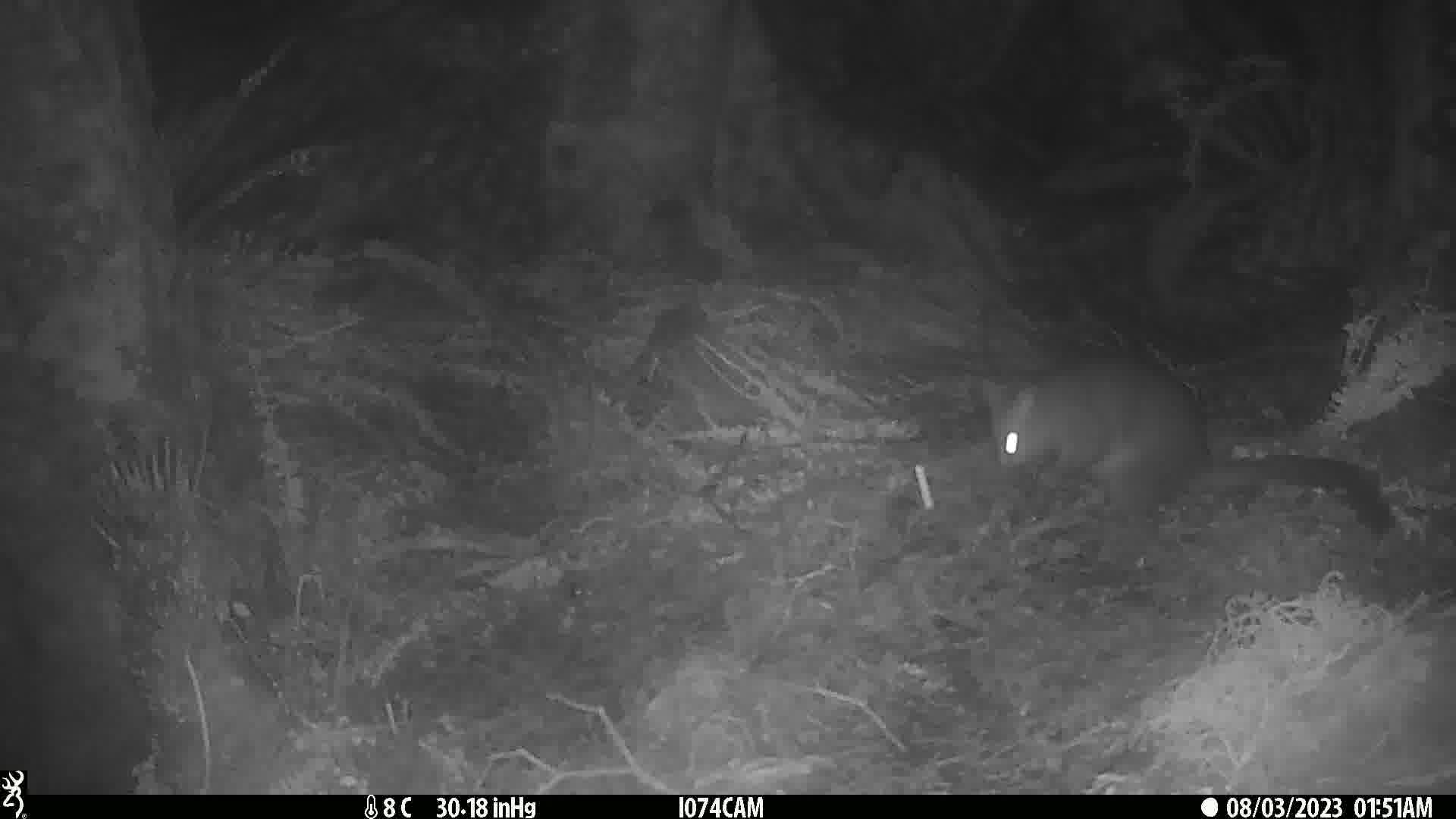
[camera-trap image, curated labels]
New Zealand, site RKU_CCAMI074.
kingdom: Animalia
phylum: Chordata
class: Mammalia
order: Diprotodontia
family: Phalangeridae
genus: Trichosurus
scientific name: Trichosurus vulpecula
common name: common brushtail possum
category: possum